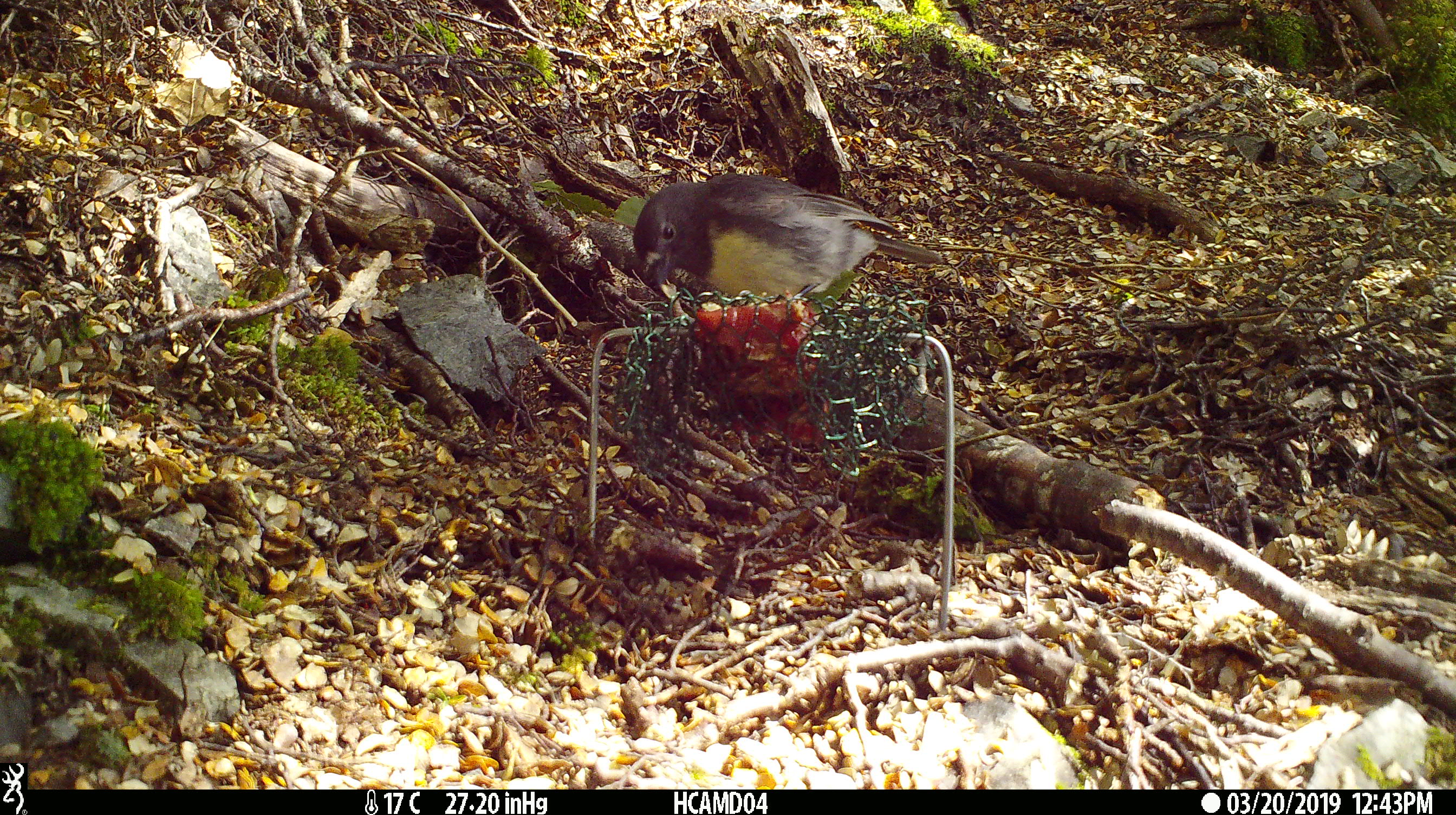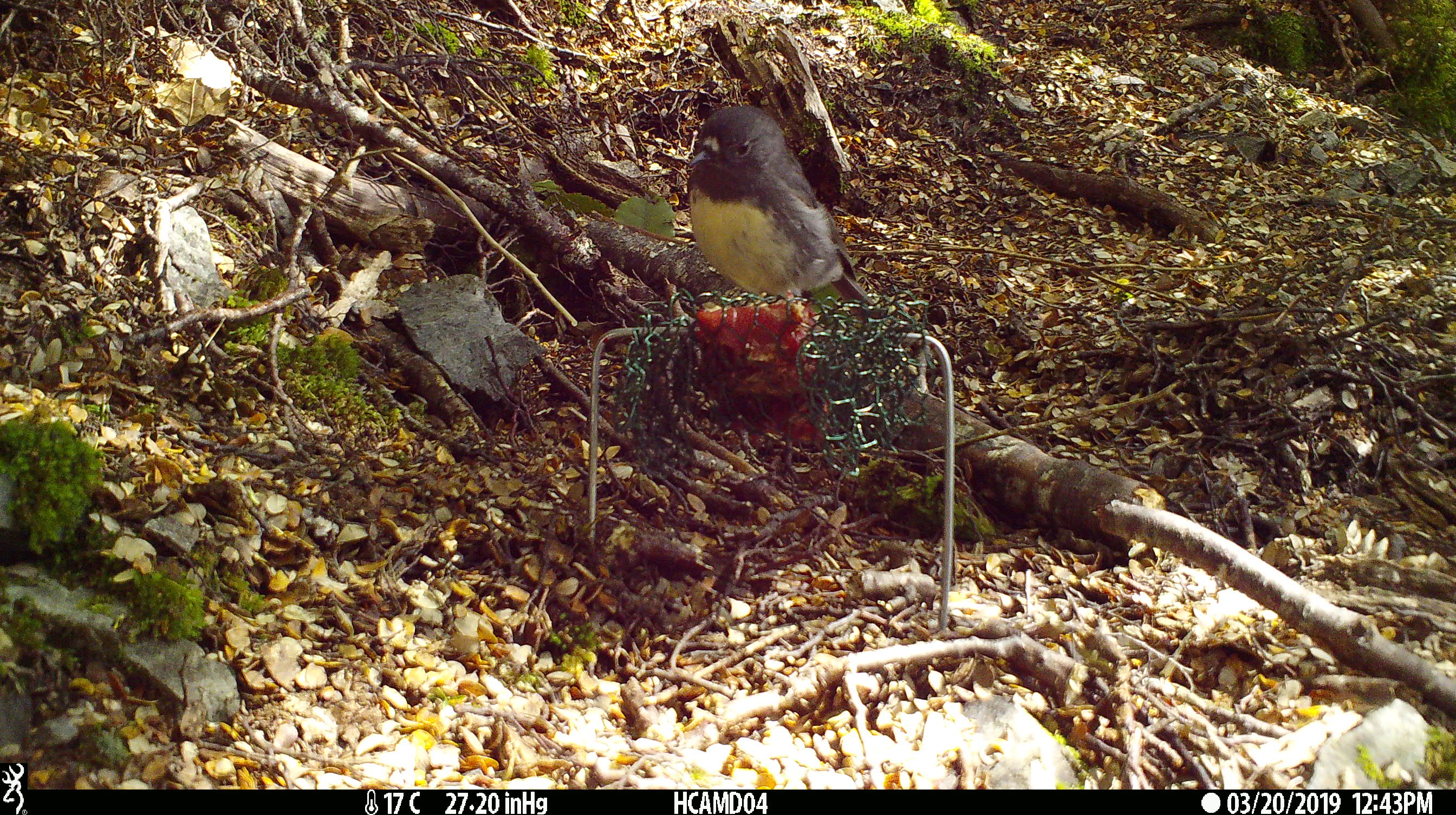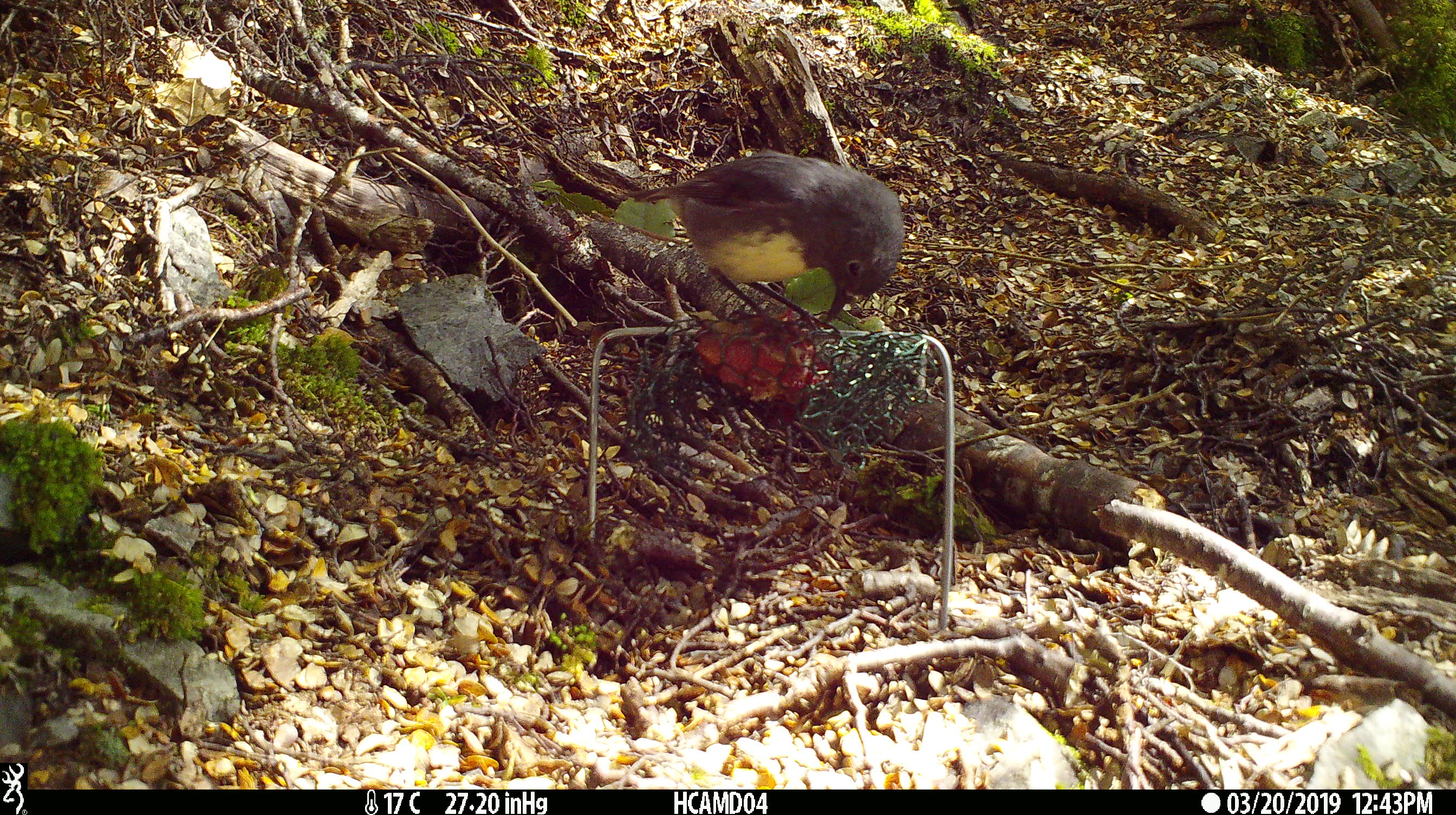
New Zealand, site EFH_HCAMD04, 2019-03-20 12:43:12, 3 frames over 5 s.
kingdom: Animalia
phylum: Chordata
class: Aves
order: Passeriformes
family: Petroicidae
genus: Petroica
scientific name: Petroica australis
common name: new zealand robin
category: robin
Robin (new zealand robin) (Petroica australis).